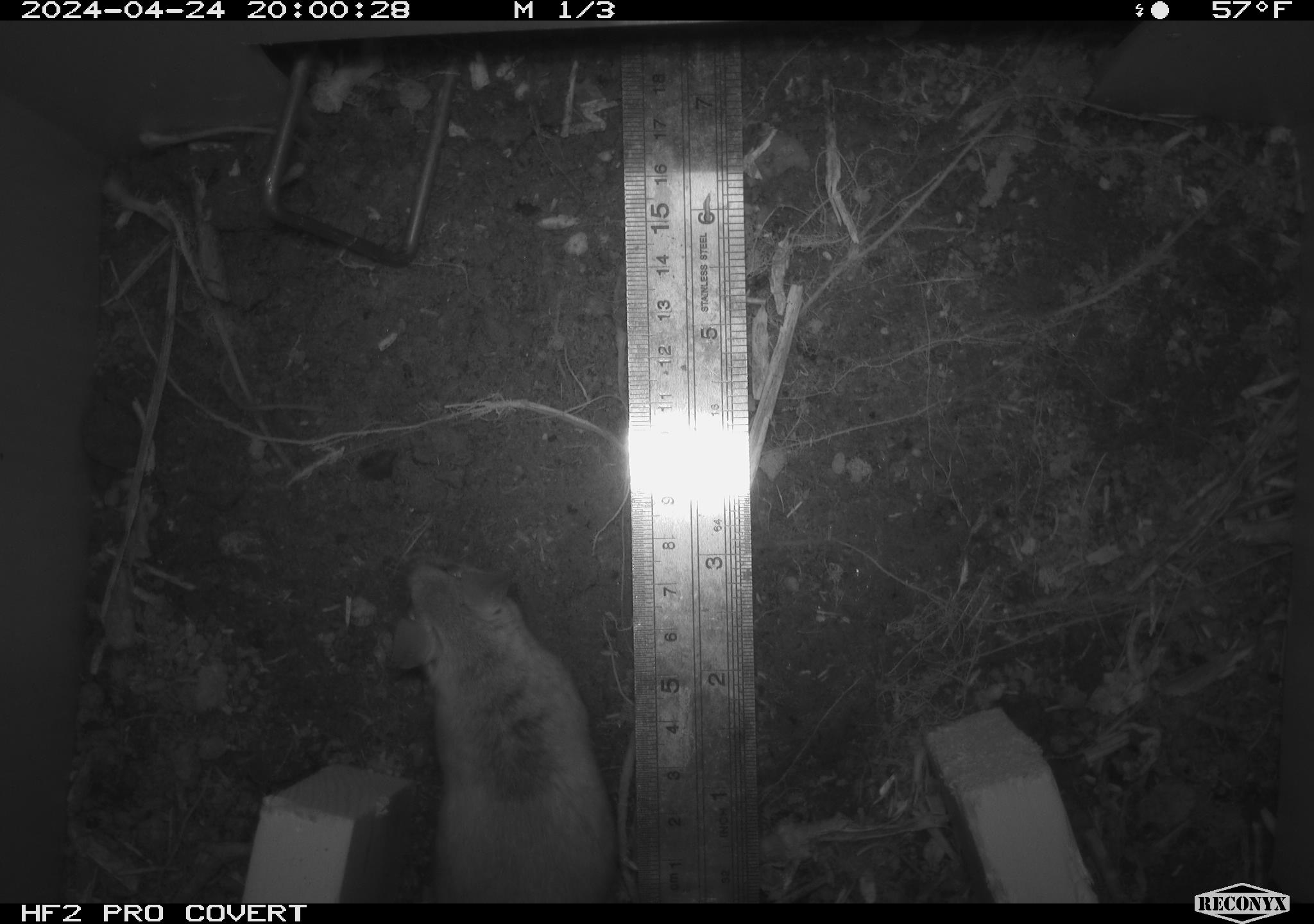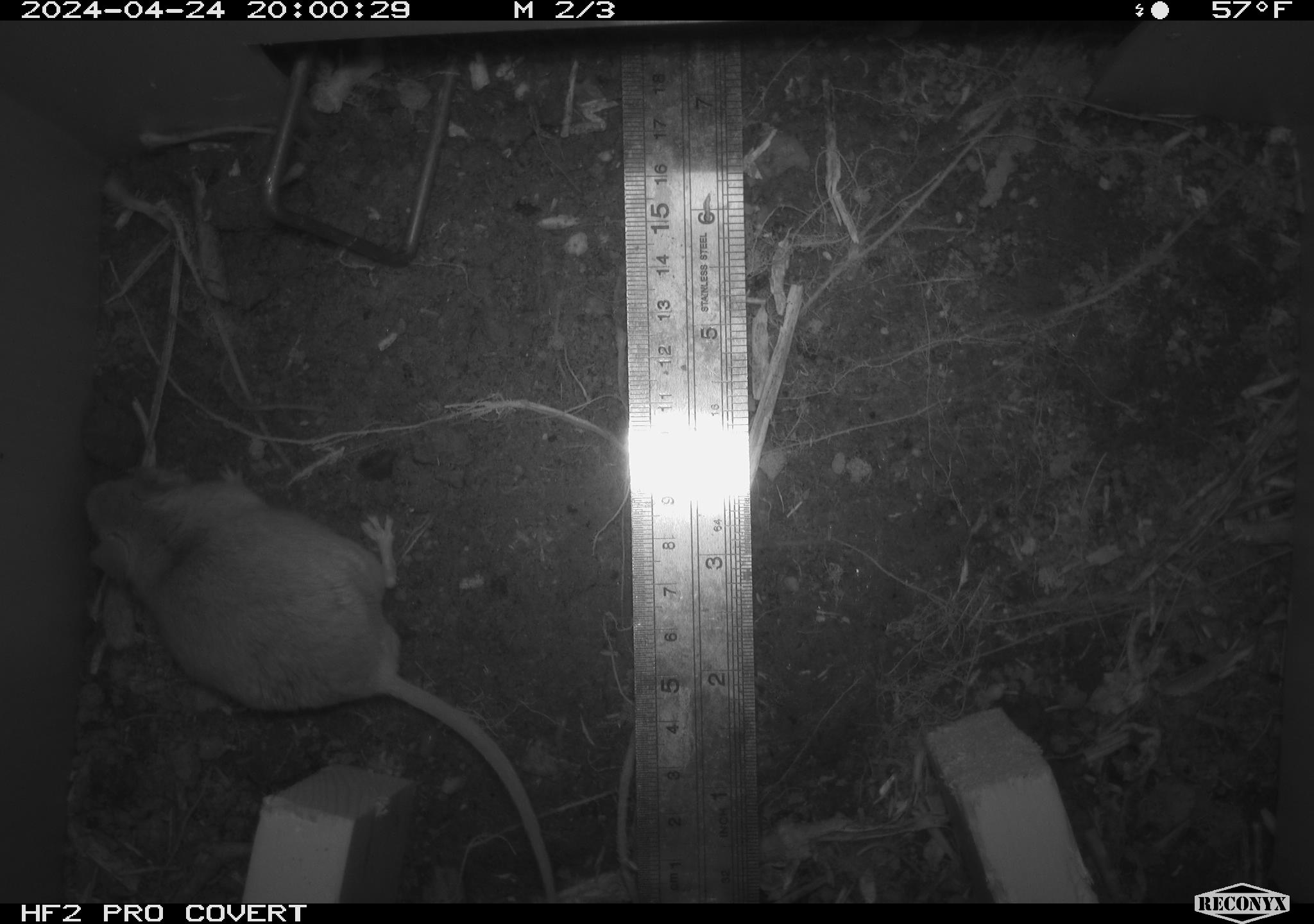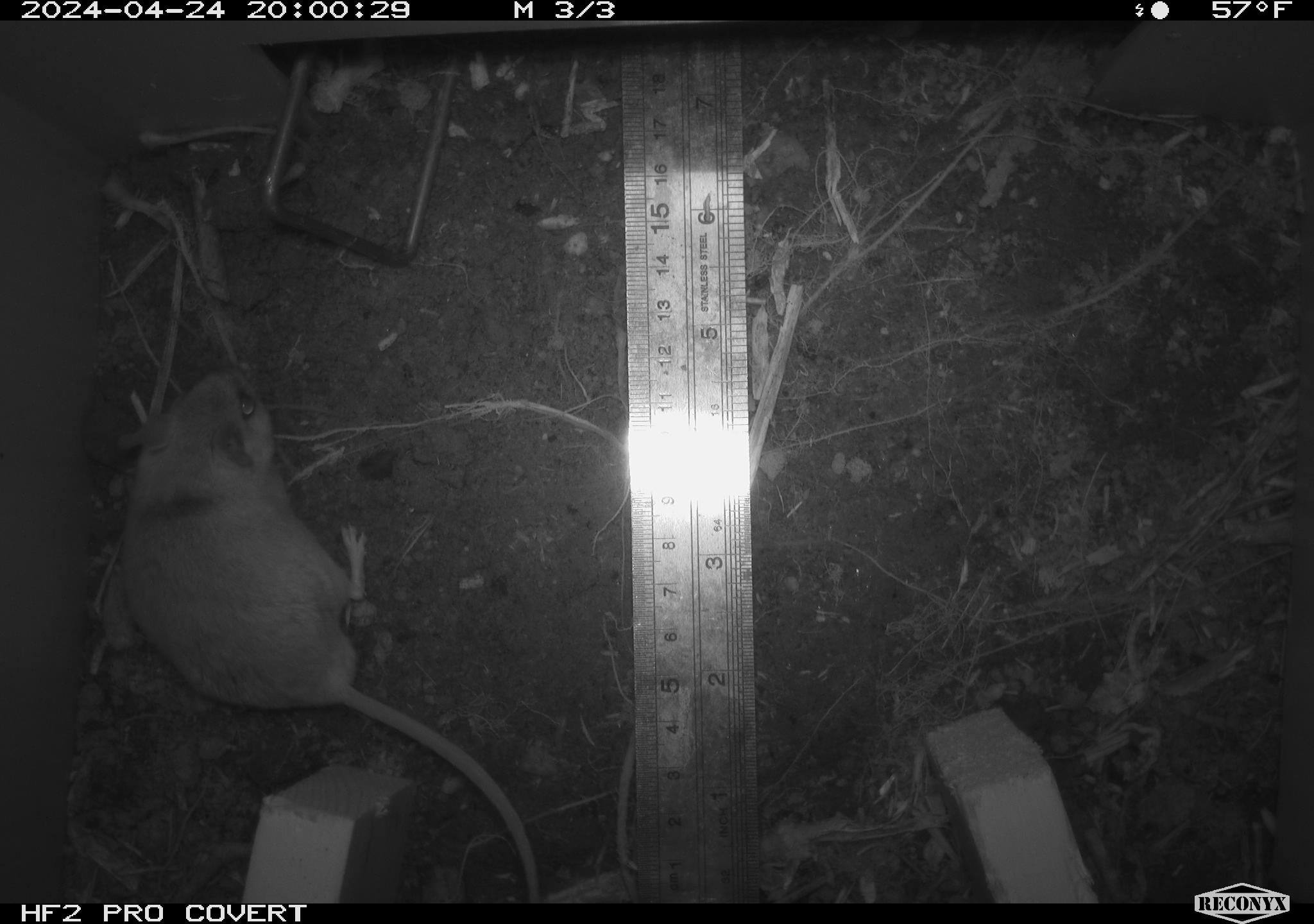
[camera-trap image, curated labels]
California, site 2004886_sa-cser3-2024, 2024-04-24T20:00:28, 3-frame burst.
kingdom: Animalia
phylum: Chordata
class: Mammalia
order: Rodentia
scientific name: Rodentia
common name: rodent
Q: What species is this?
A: Rodent (Rodentia).